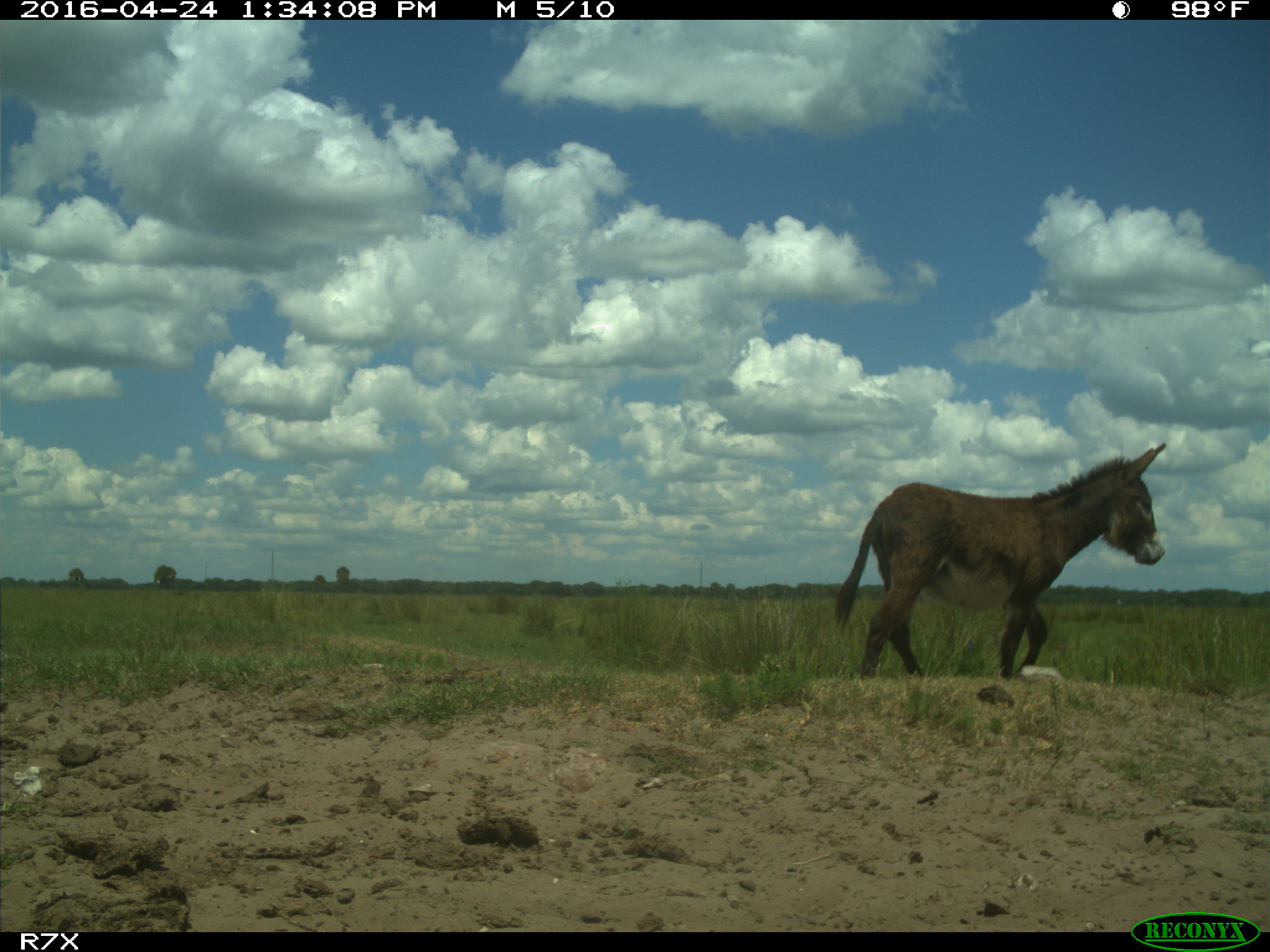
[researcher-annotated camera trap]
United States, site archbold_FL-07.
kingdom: Animalia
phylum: Chordata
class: Mammalia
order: Artiodactyla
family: Bovidae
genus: Bos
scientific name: Bos taurus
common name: domestic cow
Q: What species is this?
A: Bos taurus (domestic cow).